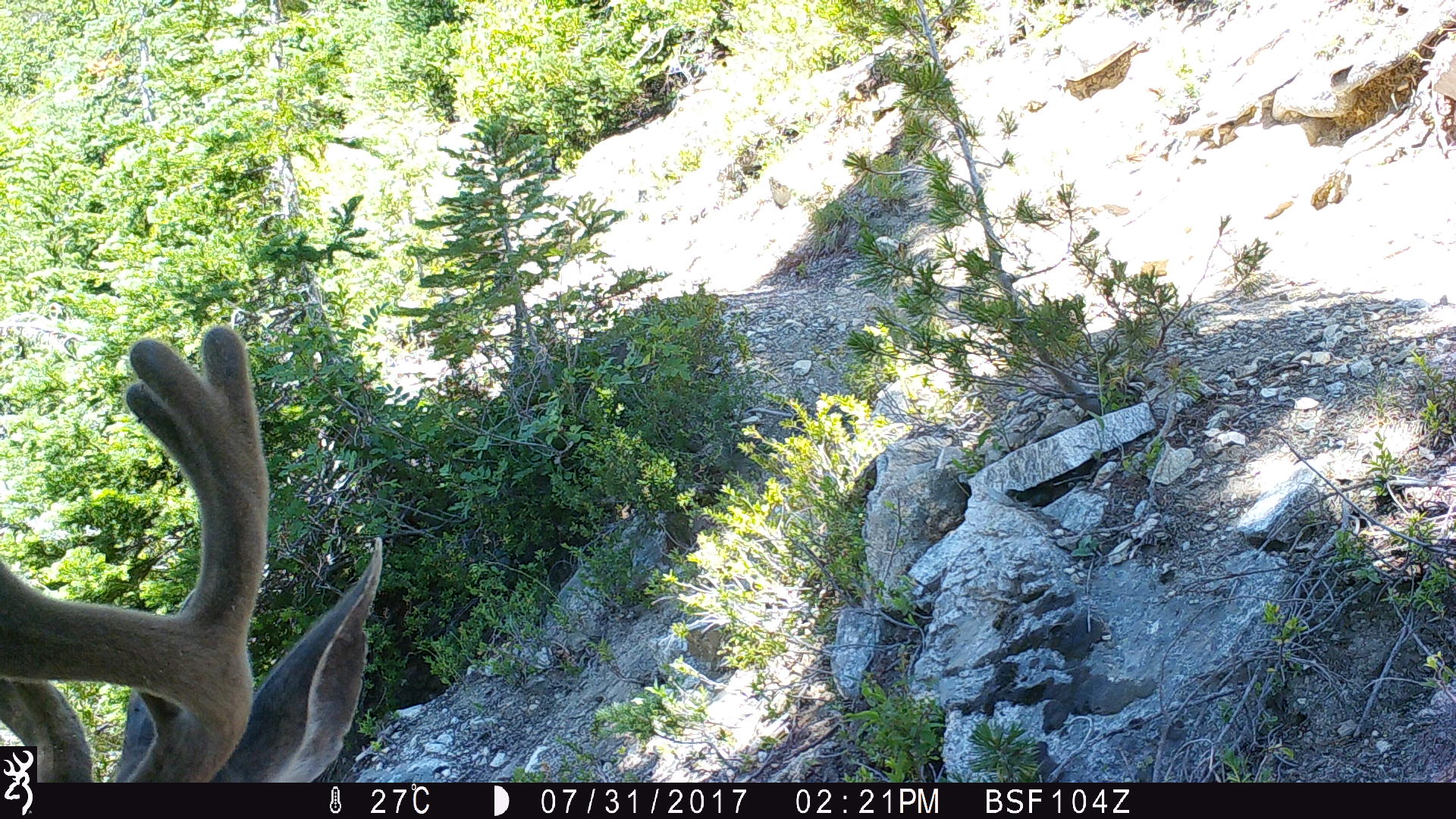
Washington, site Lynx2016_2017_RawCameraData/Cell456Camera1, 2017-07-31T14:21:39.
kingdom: Animalia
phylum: Chordata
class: Mammalia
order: Artiodactyla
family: Cervidae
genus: Odocoileus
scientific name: Odocoileus hemionus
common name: mule deer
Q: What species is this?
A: Odocoileus hemionus (mule deer).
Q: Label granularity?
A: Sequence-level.